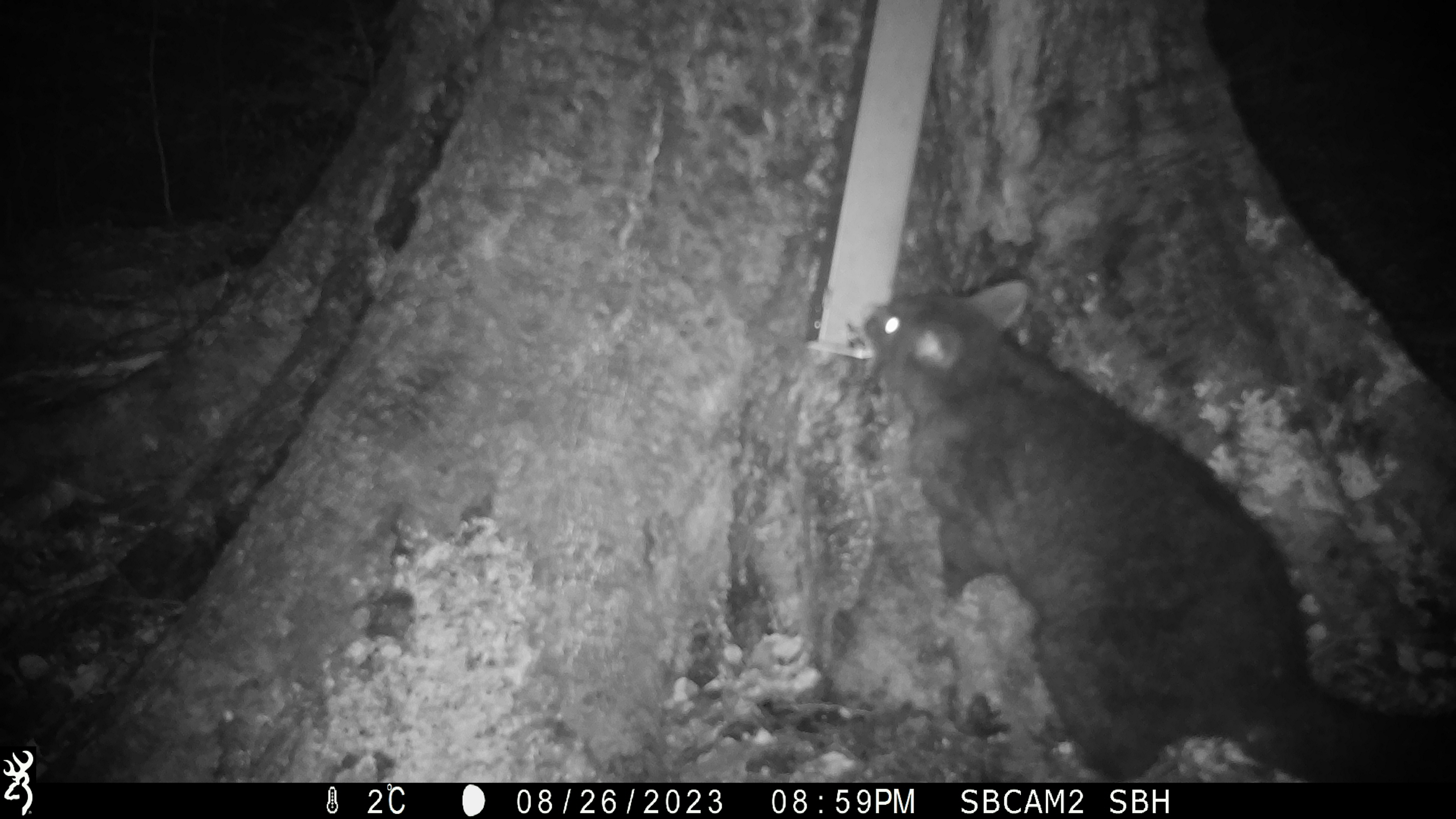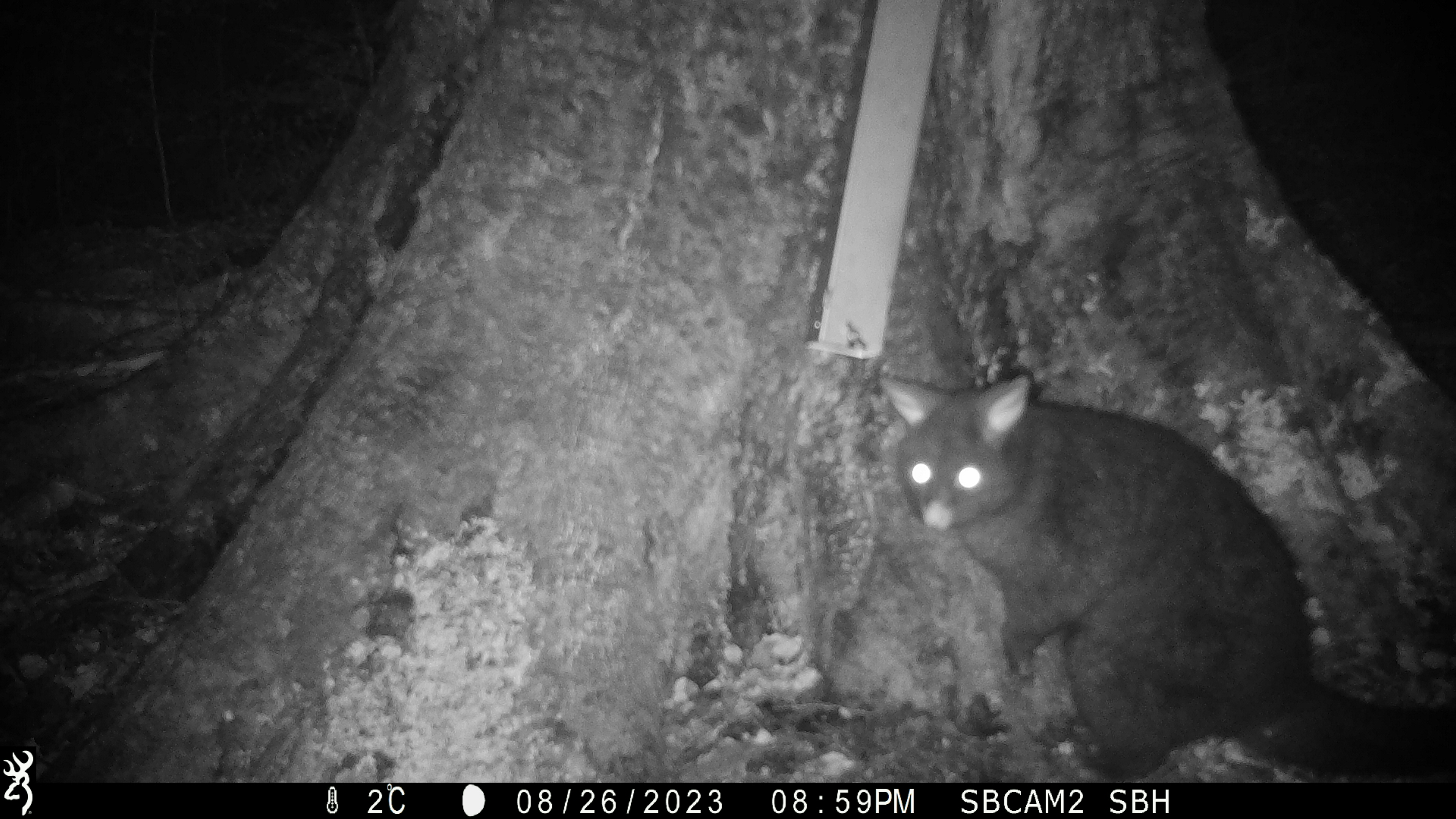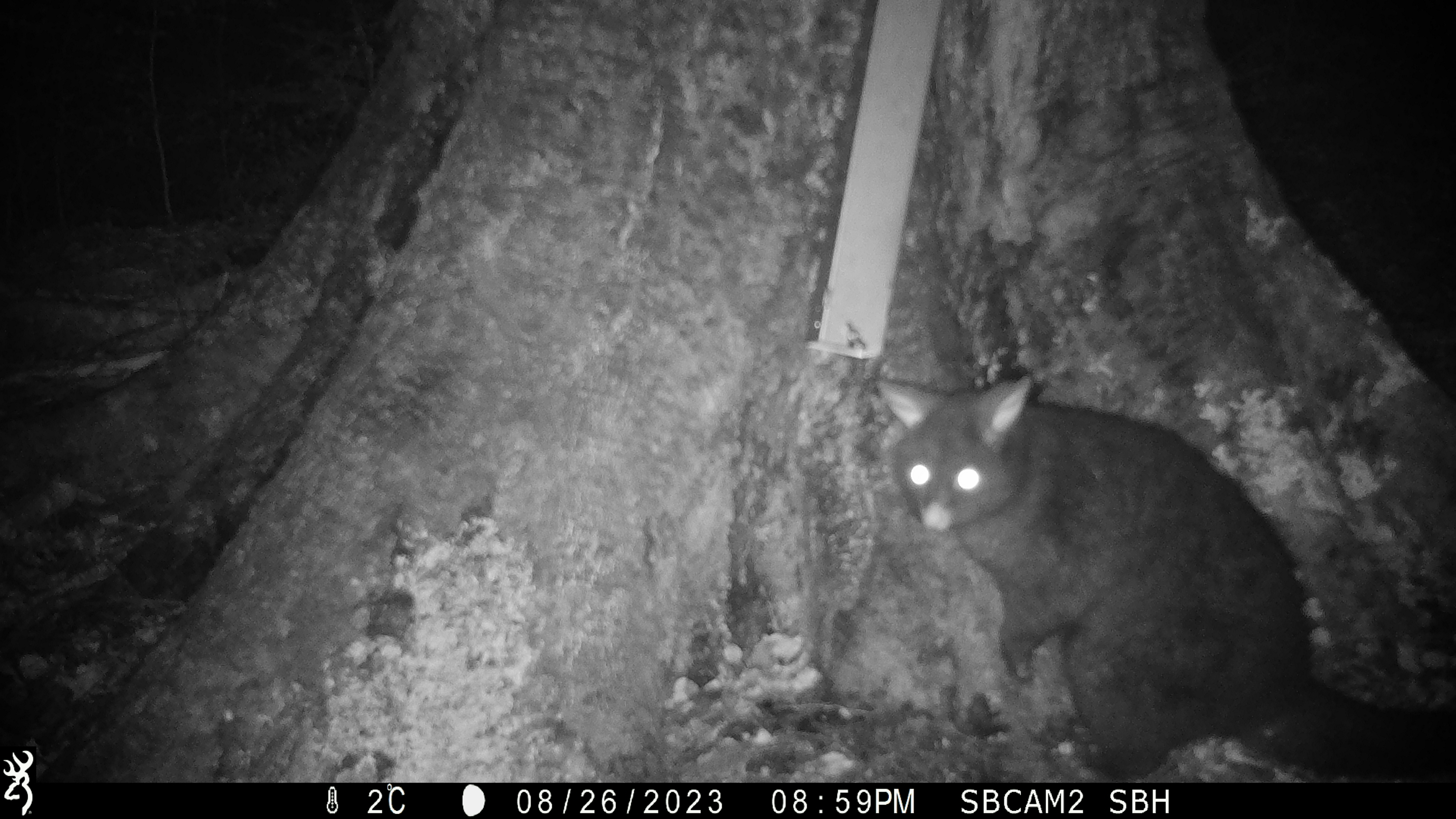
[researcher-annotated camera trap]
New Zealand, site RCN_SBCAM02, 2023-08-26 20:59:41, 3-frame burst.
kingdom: Animalia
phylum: Chordata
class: Mammalia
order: Diprotodontia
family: Phalangeridae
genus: Trichosurus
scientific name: Trichosurus vulpecula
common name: common brushtail possum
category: possum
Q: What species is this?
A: Possum (common brushtail possum) (Trichosurus vulpecula).